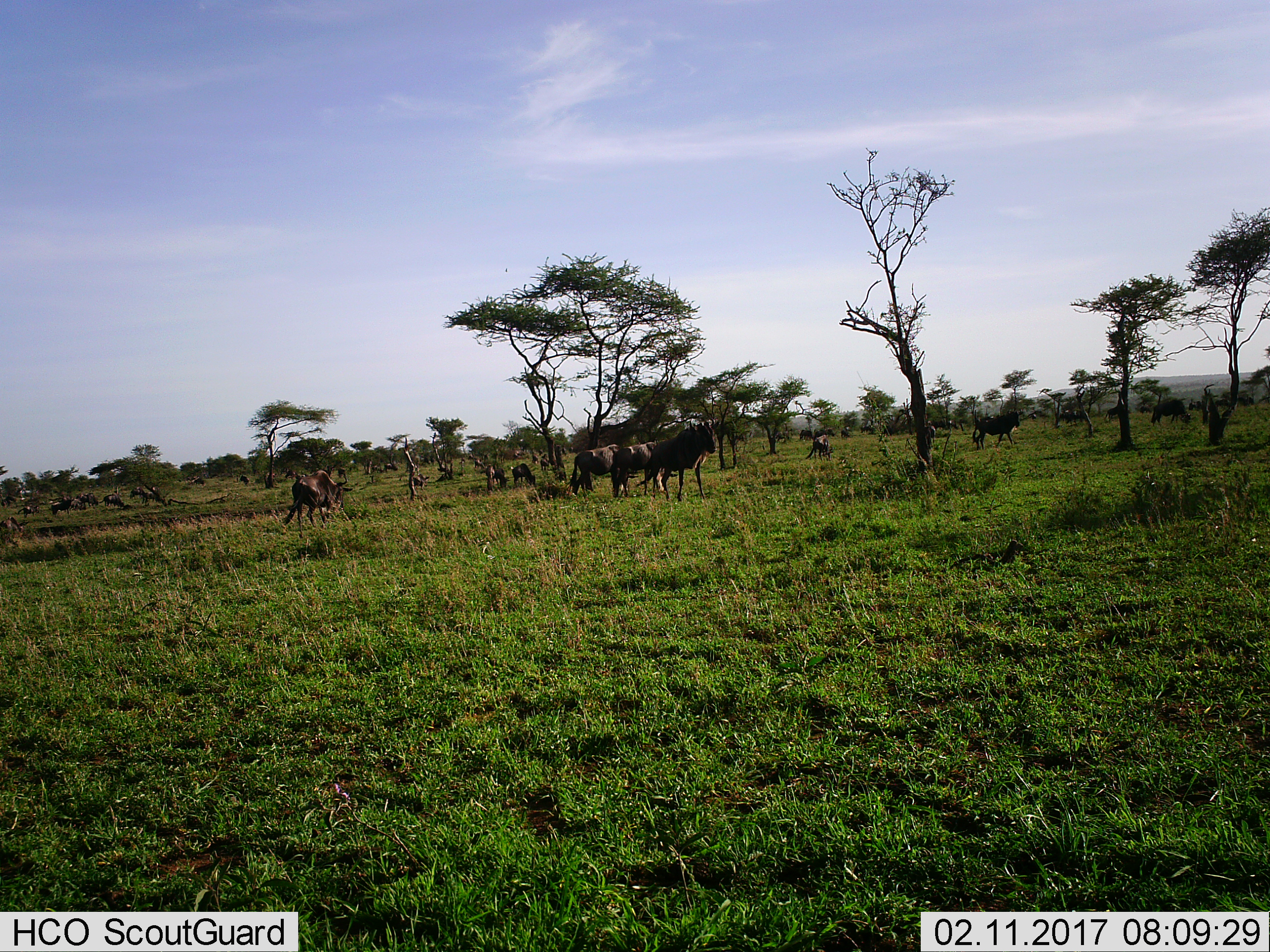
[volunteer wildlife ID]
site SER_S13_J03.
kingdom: Animalia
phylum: Chordata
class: Mammalia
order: Artiodactyla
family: Bovidae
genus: Connochaetes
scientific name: Connochaetes taurinus taurinus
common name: blue wildebeest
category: wildebeestblue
Wildebeestblue (blue wildebeest) (Connochaetes taurinus taurinus), count 11-50. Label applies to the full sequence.